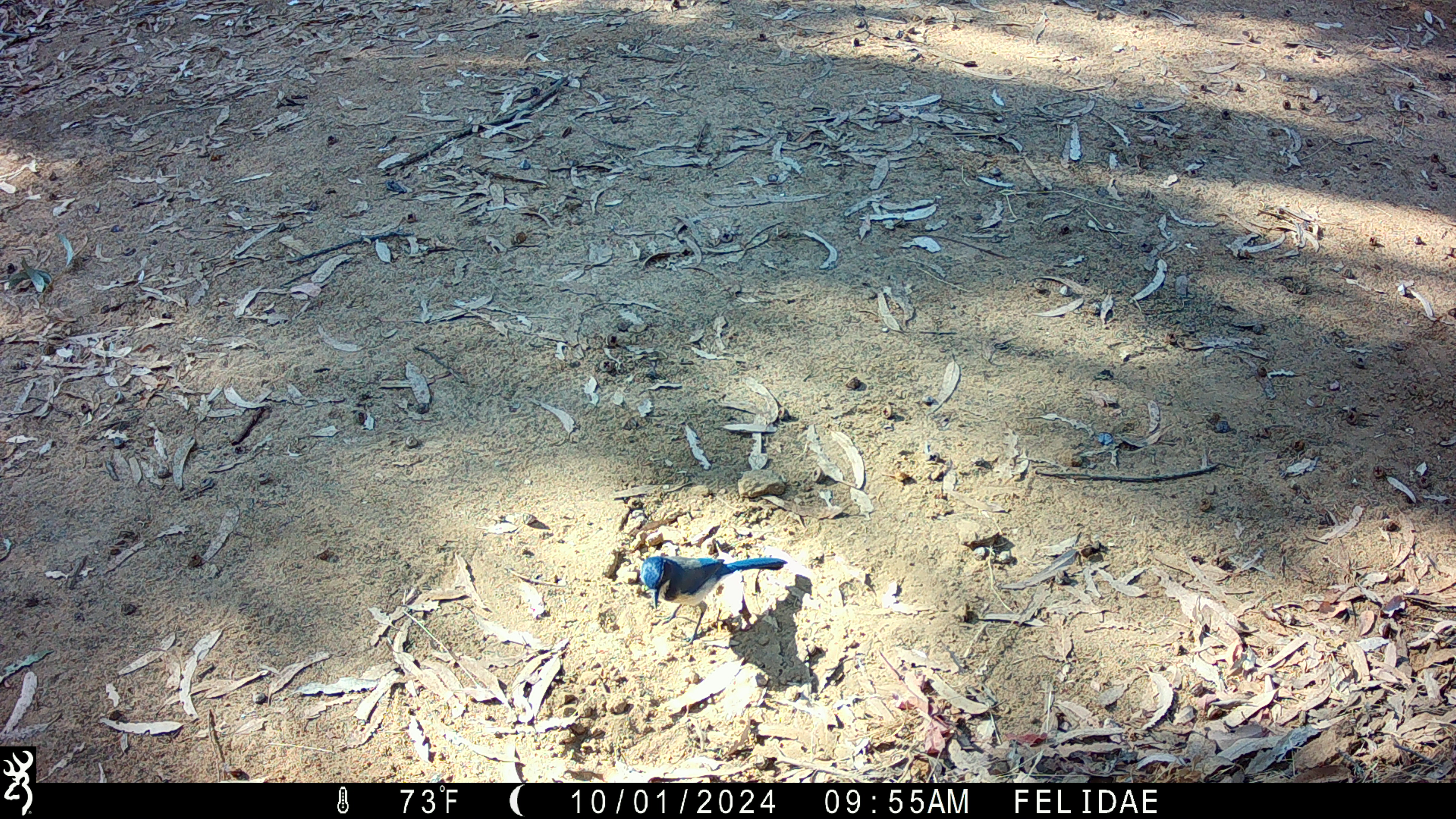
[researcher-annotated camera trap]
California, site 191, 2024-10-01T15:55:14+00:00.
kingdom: Animalia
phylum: Chordata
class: Aves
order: Passeriformes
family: Corvidae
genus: Aphelocoma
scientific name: Aphelocoma californica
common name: california scrub jay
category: western scrub-jay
Western scrub-jay (california scrub jay) (Aphelocoma californica).